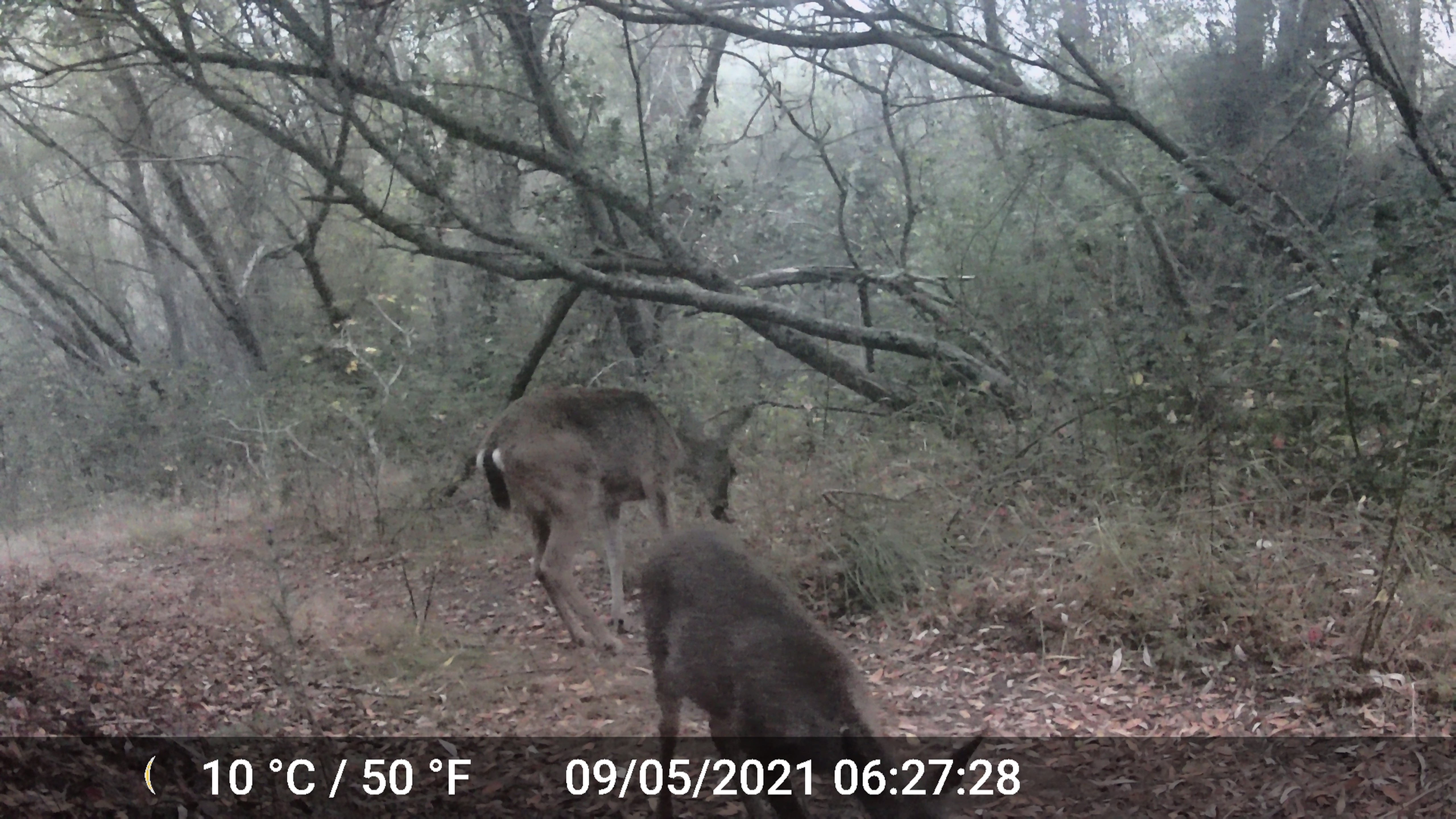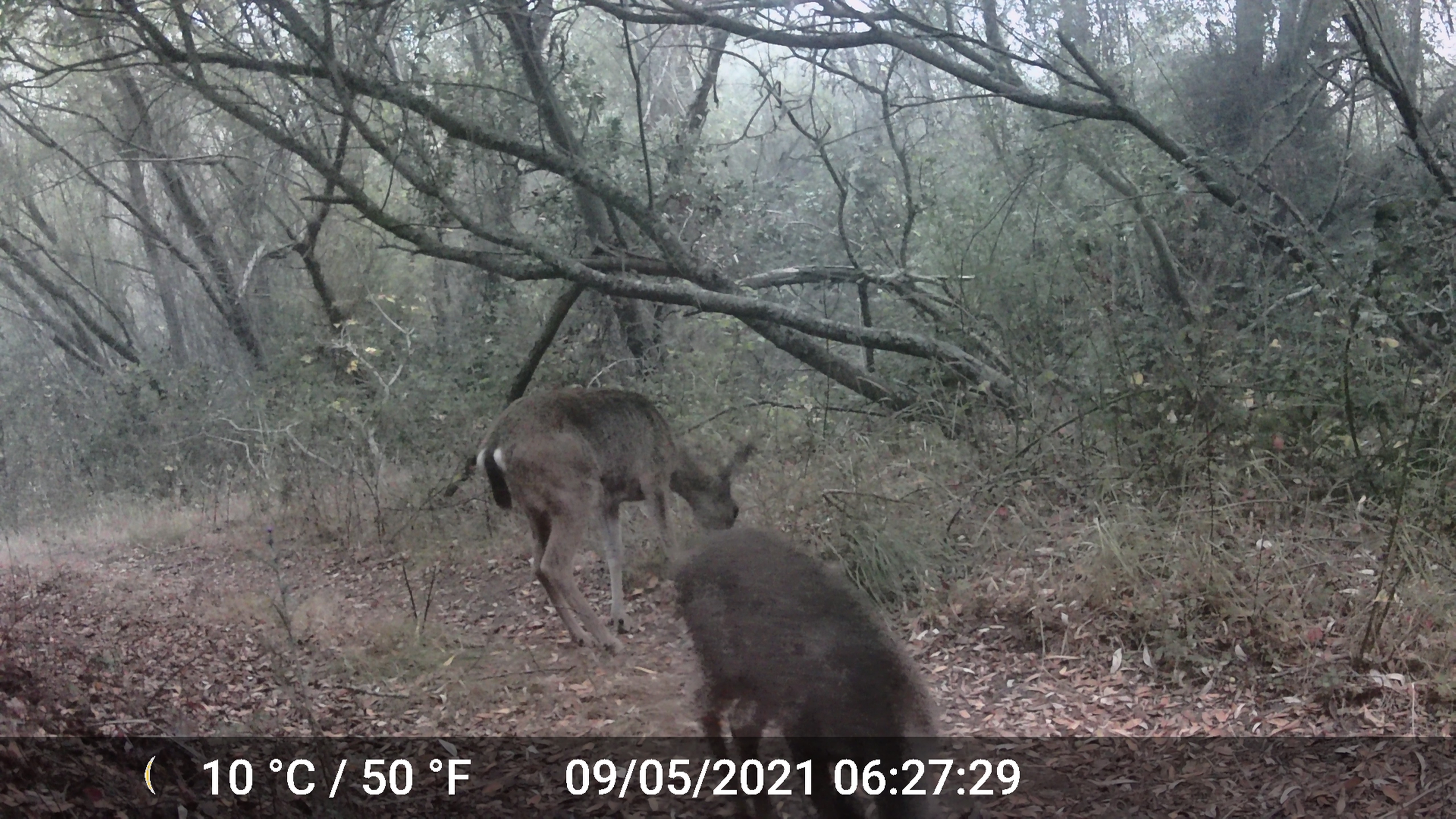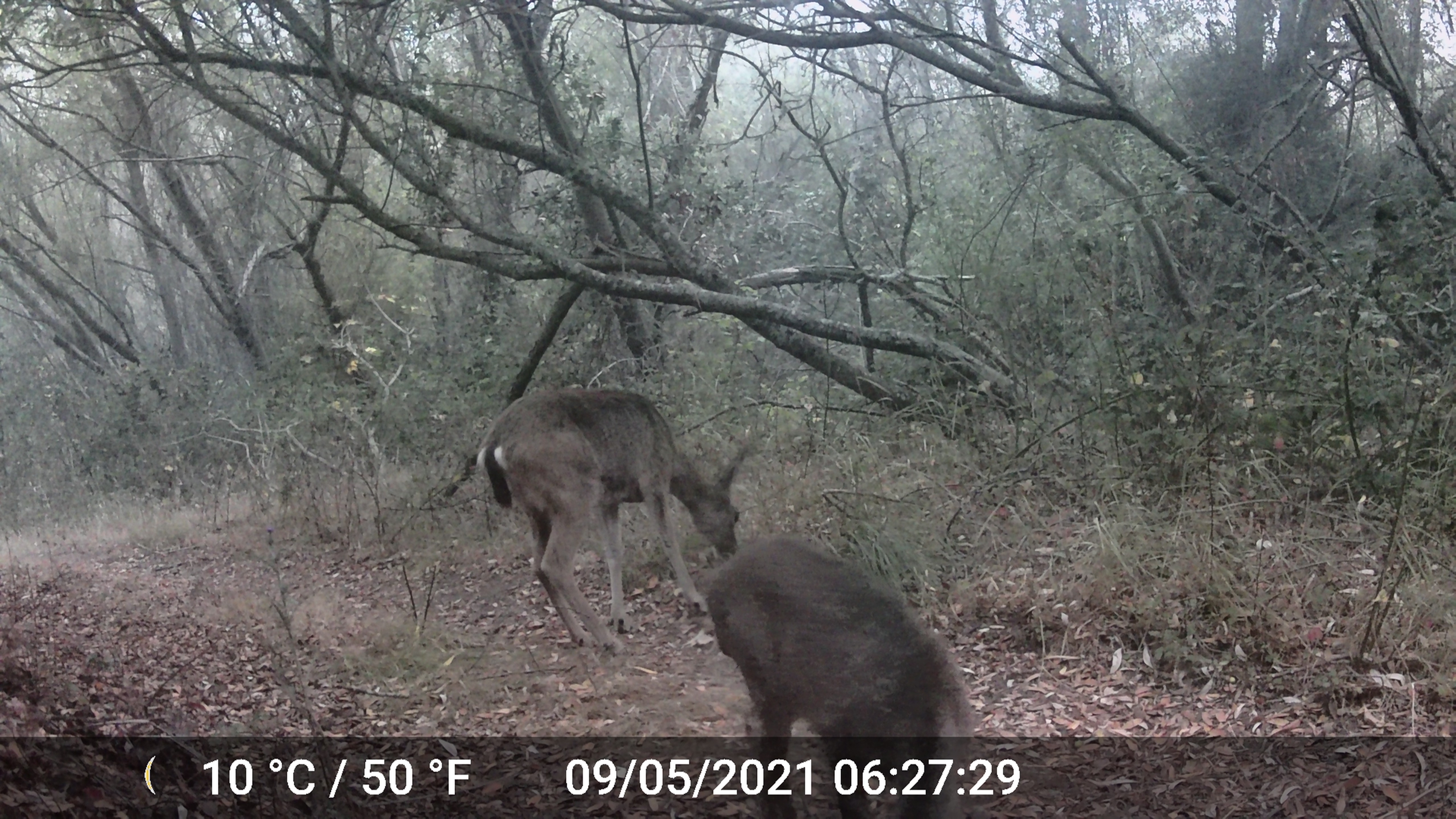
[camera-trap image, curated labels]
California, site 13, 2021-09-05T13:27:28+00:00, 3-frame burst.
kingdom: Animalia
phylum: Chordata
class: Mammalia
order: Artiodactyla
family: Cervidae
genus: Odocoileus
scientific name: Odocoileus hemionus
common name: mule deer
Mule deer (Odocoileus hemionus).